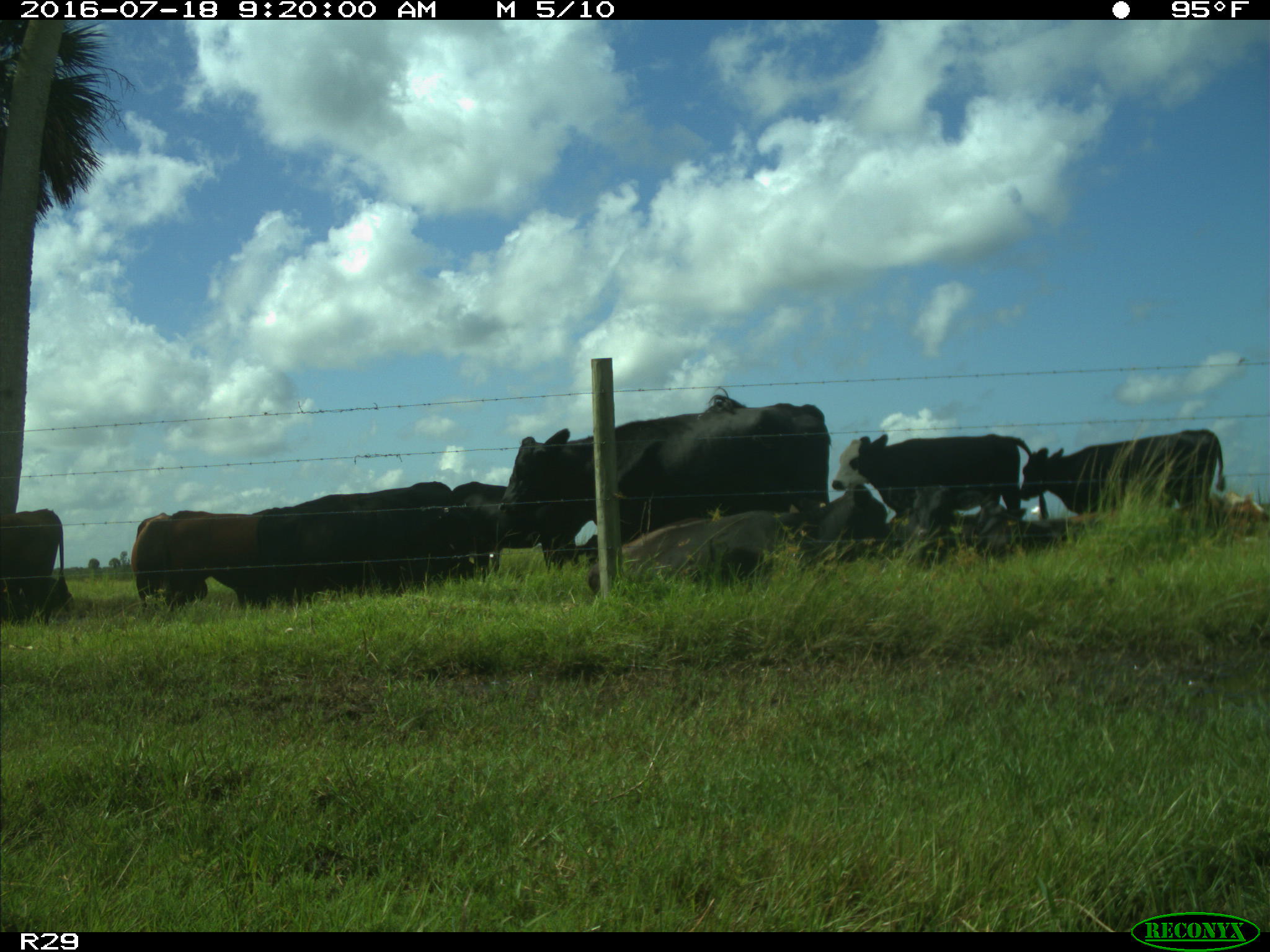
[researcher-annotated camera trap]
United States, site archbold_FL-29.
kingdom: Animalia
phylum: Chordata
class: Mammalia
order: Artiodactyla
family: Bovidae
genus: Bos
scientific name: Bos taurus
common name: domestic cow